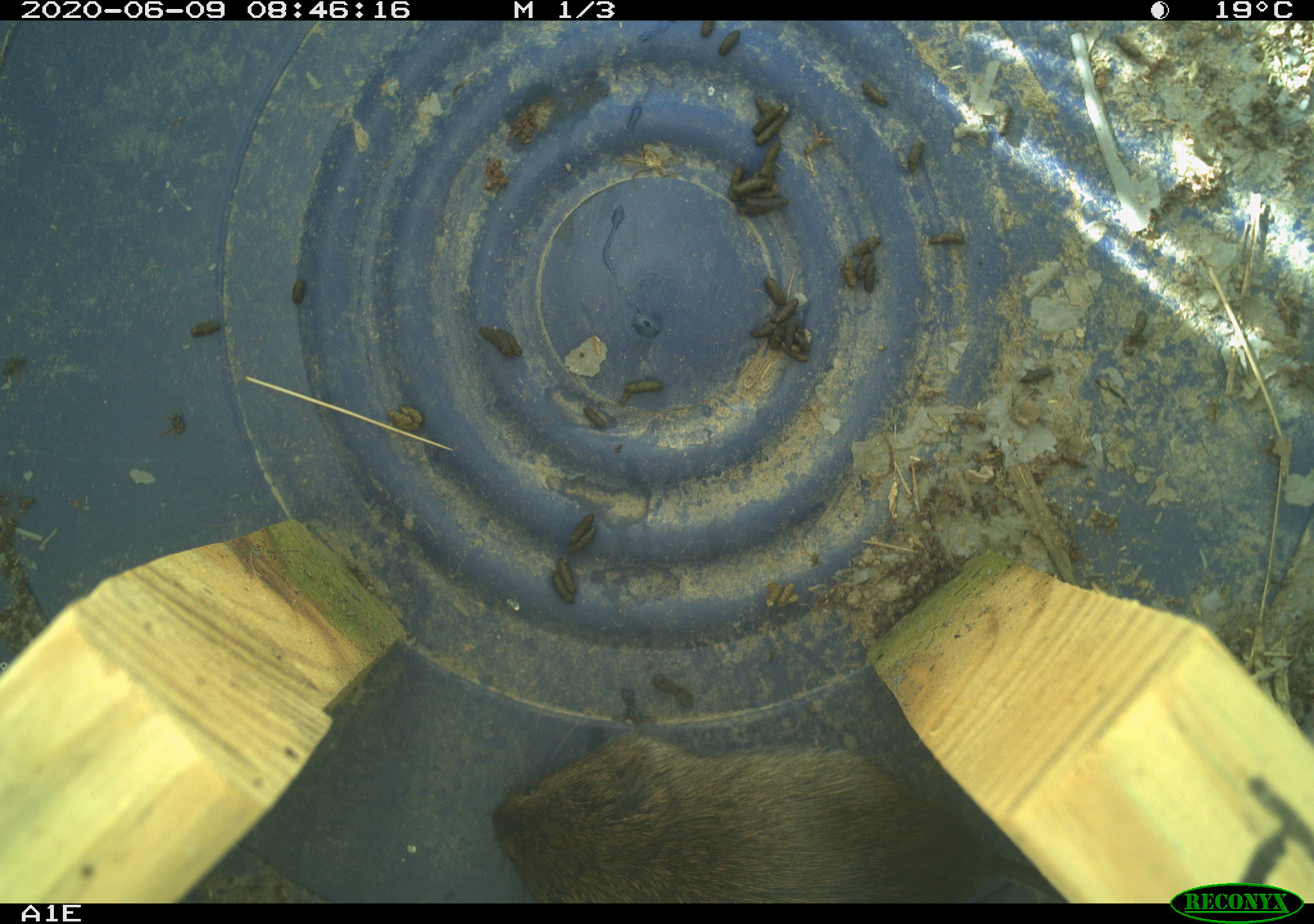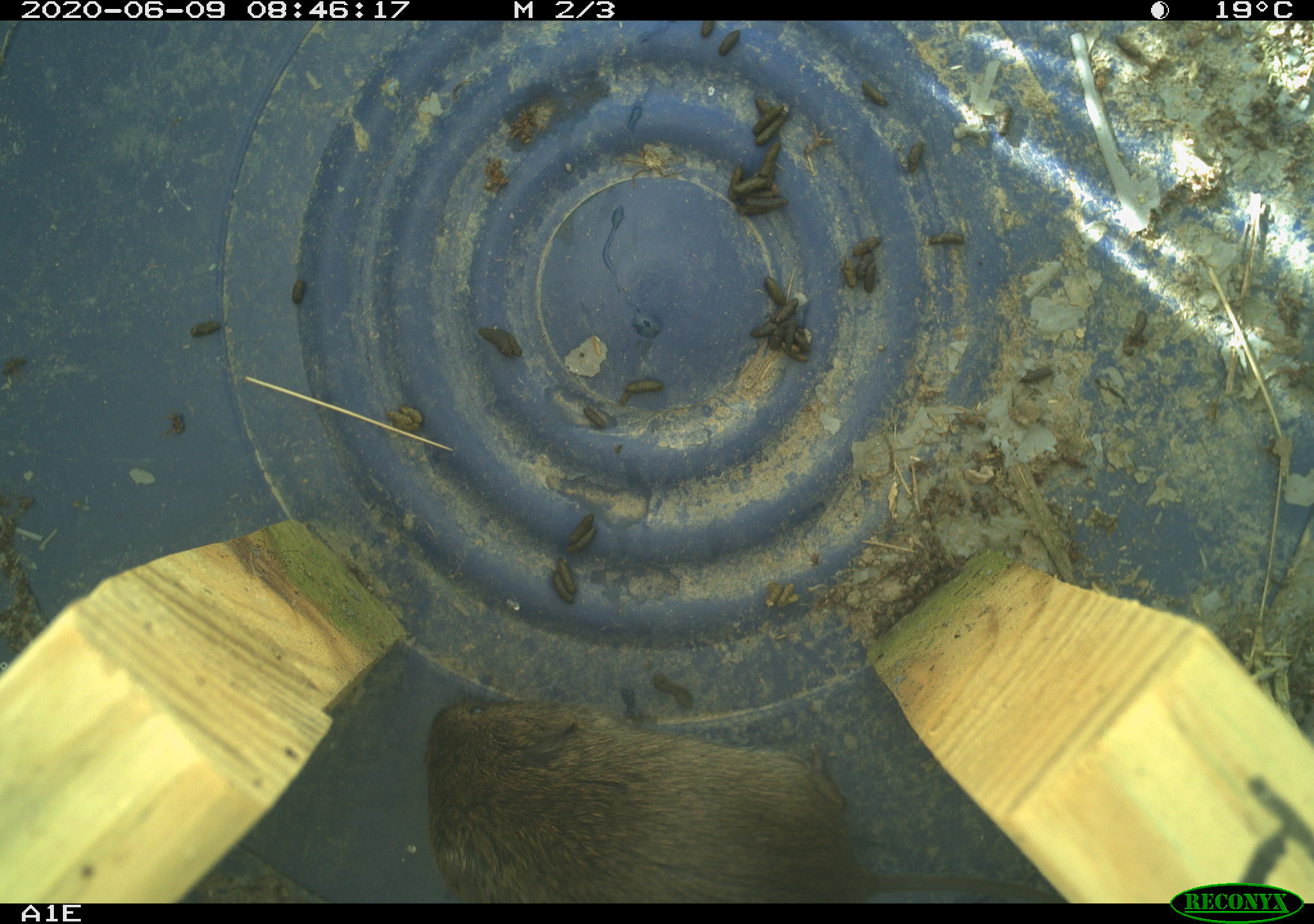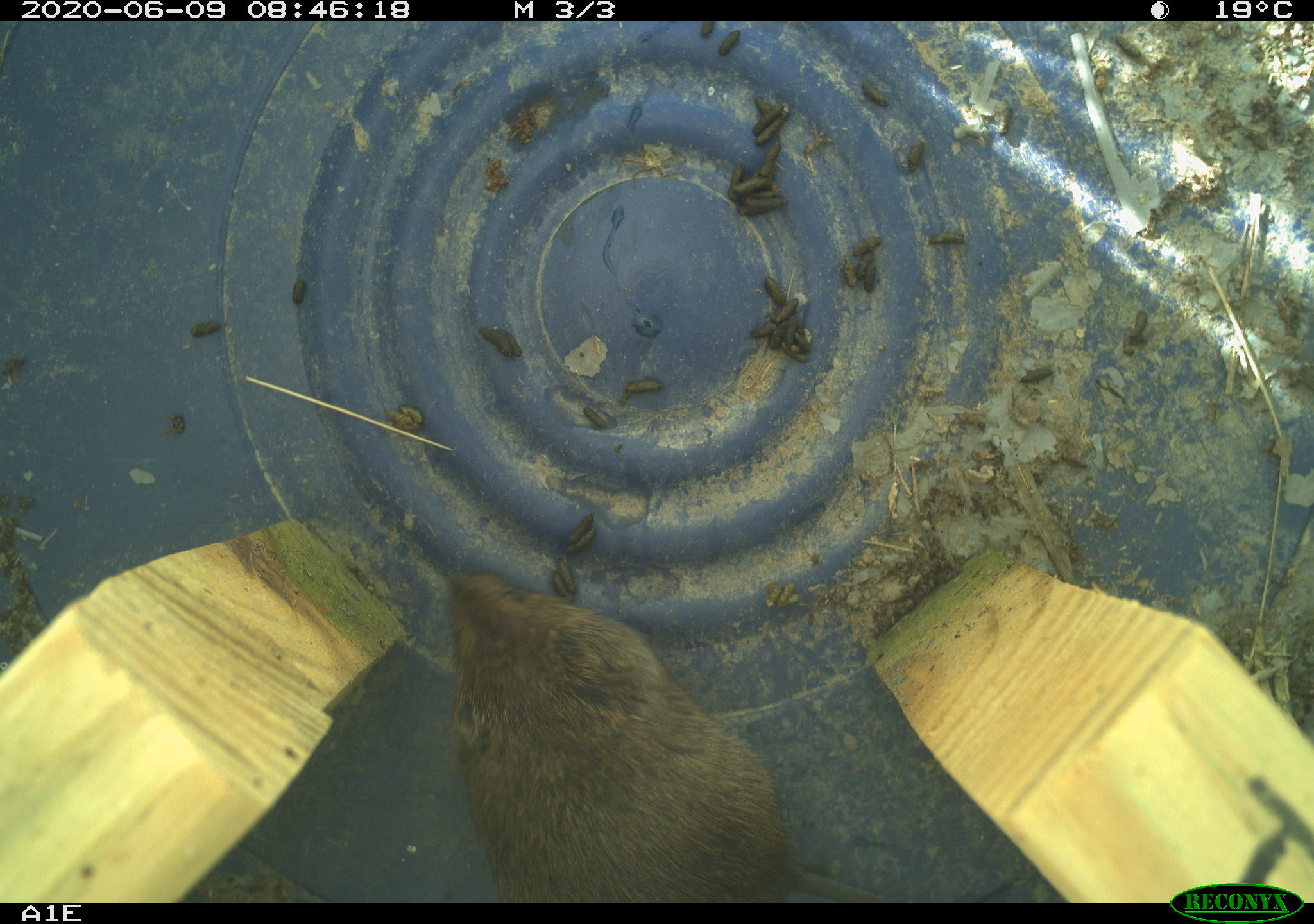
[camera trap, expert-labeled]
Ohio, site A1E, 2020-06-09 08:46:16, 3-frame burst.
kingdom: Animalia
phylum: Chordata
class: Mammalia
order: Rodentia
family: Cricetidae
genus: Microtus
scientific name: Microtus pennsylvanicus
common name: meadow vole